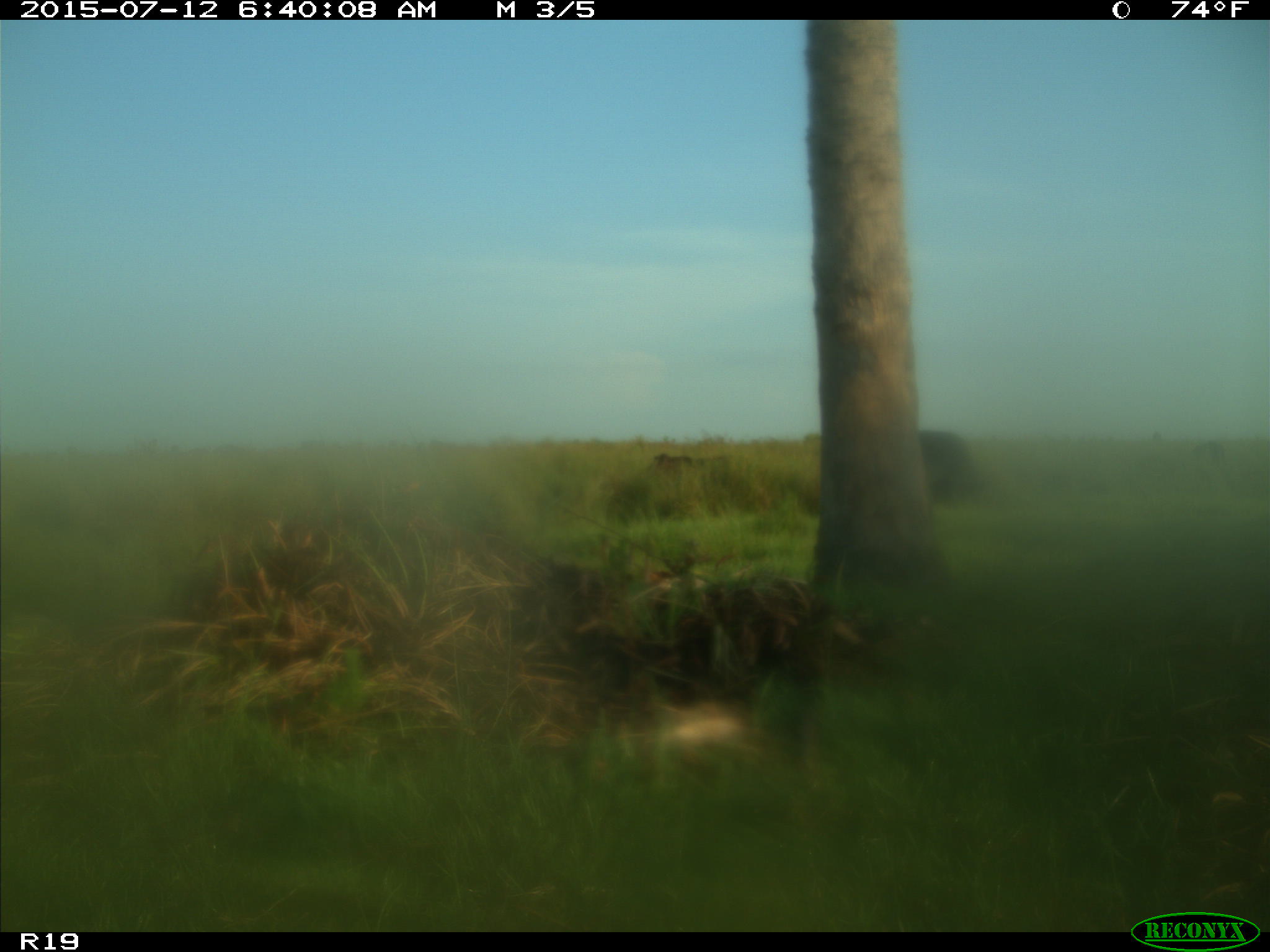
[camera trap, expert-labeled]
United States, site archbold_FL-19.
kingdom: Animalia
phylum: Chordata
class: Mammalia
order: Artiodactyla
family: Bovidae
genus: Bos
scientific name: Bos taurus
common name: domestic cow